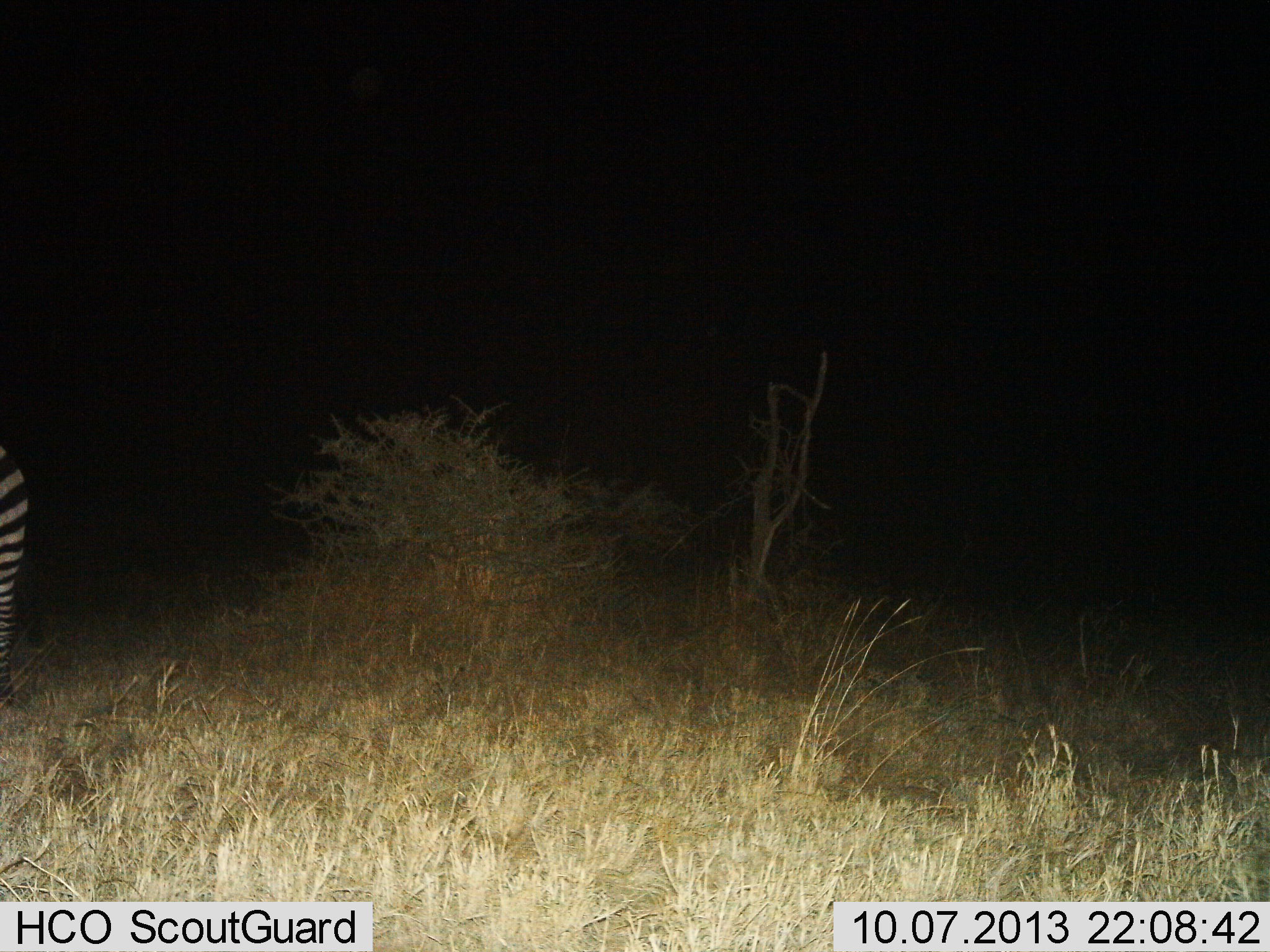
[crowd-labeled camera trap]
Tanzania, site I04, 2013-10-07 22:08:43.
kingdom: Animalia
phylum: Chordata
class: Mammalia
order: Perissodactyla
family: Equidae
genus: Equus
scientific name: Equus quagga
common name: plains zebra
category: zebra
Zebra (plains zebra) (Equus quagga), count 1. Behavior (volunteer vote fractions): standing 78%, resting 0%, moving 22%, interacting 0%. Young present (vote fraction): 0%. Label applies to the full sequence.